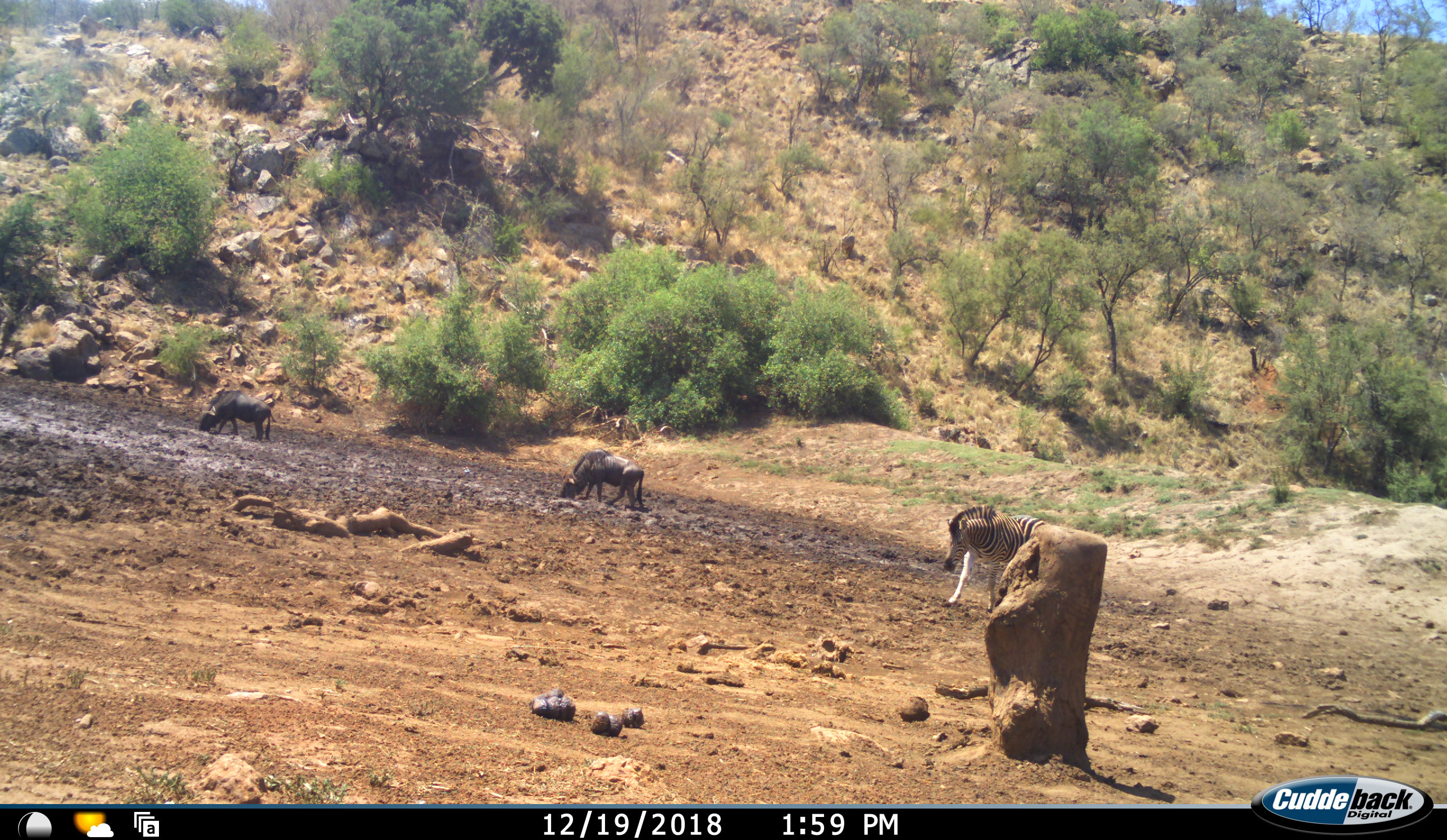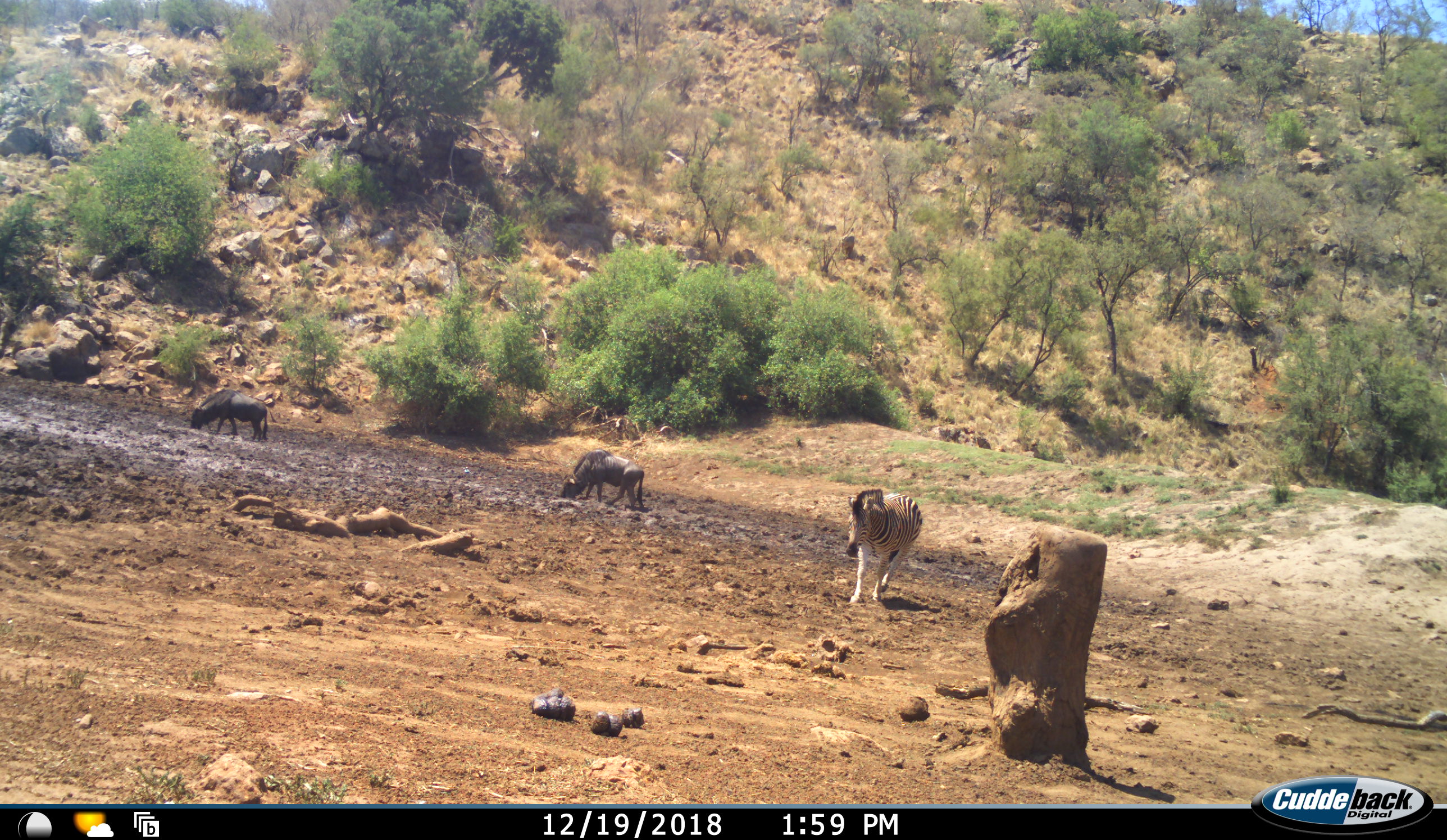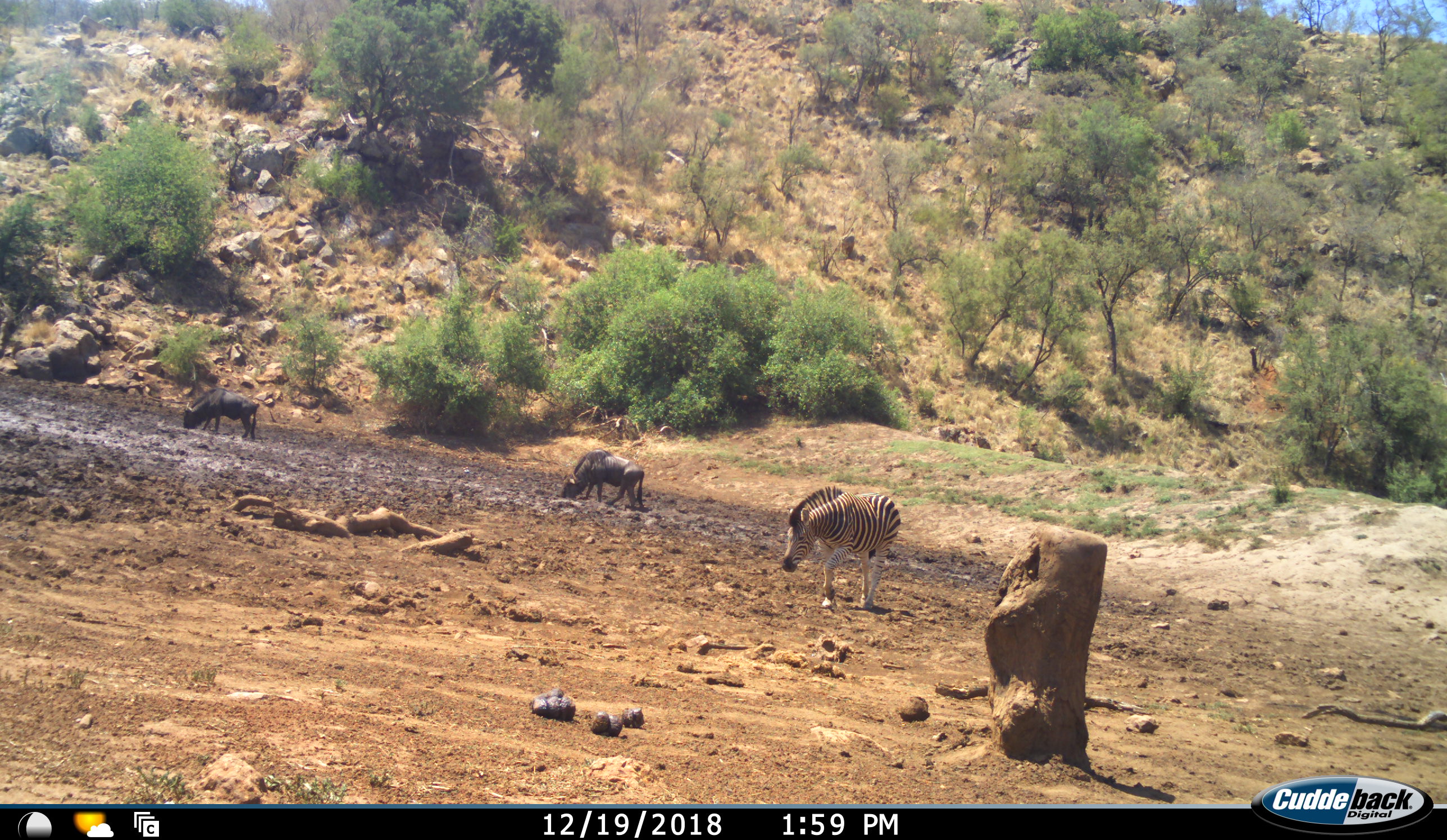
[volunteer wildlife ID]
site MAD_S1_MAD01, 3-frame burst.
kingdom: Animalia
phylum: Chordata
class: Mammalia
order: Artiodactyla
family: Bovidae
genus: Connochaetes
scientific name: Connochaetes taurinus taurinus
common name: blue wildebeest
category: wildebeestblue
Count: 2.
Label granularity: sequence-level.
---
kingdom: Animalia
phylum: Chordata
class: Mammalia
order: Perissodactyla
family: Equidae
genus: Equus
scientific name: Equus quagga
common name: plains zebra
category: zebraplains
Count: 1.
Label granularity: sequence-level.